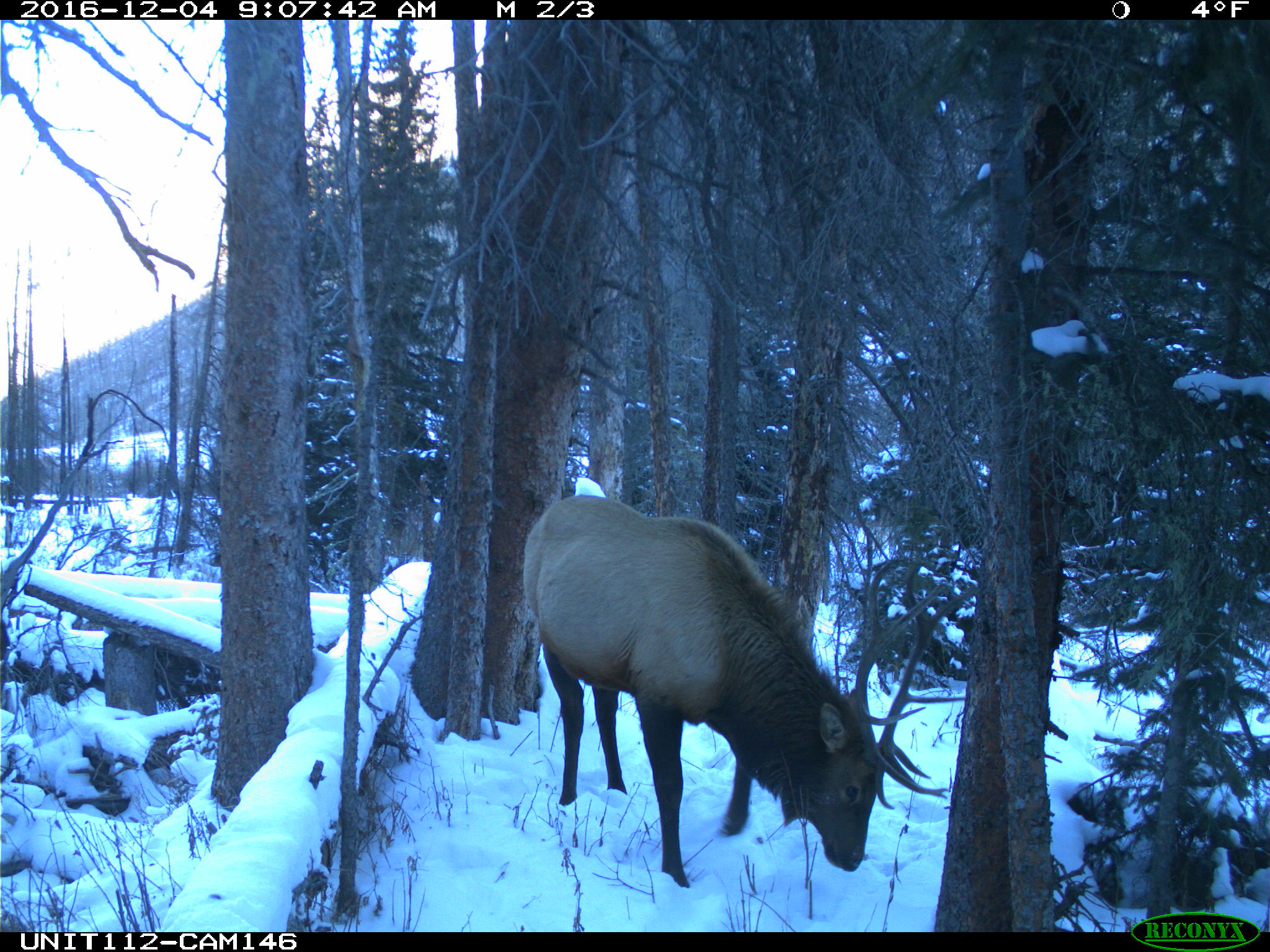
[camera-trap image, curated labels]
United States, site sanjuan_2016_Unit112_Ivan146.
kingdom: Animalia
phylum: Chordata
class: Mammalia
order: Artiodactyla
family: Cervidae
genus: Cervus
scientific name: Cervus elaphus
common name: red deer